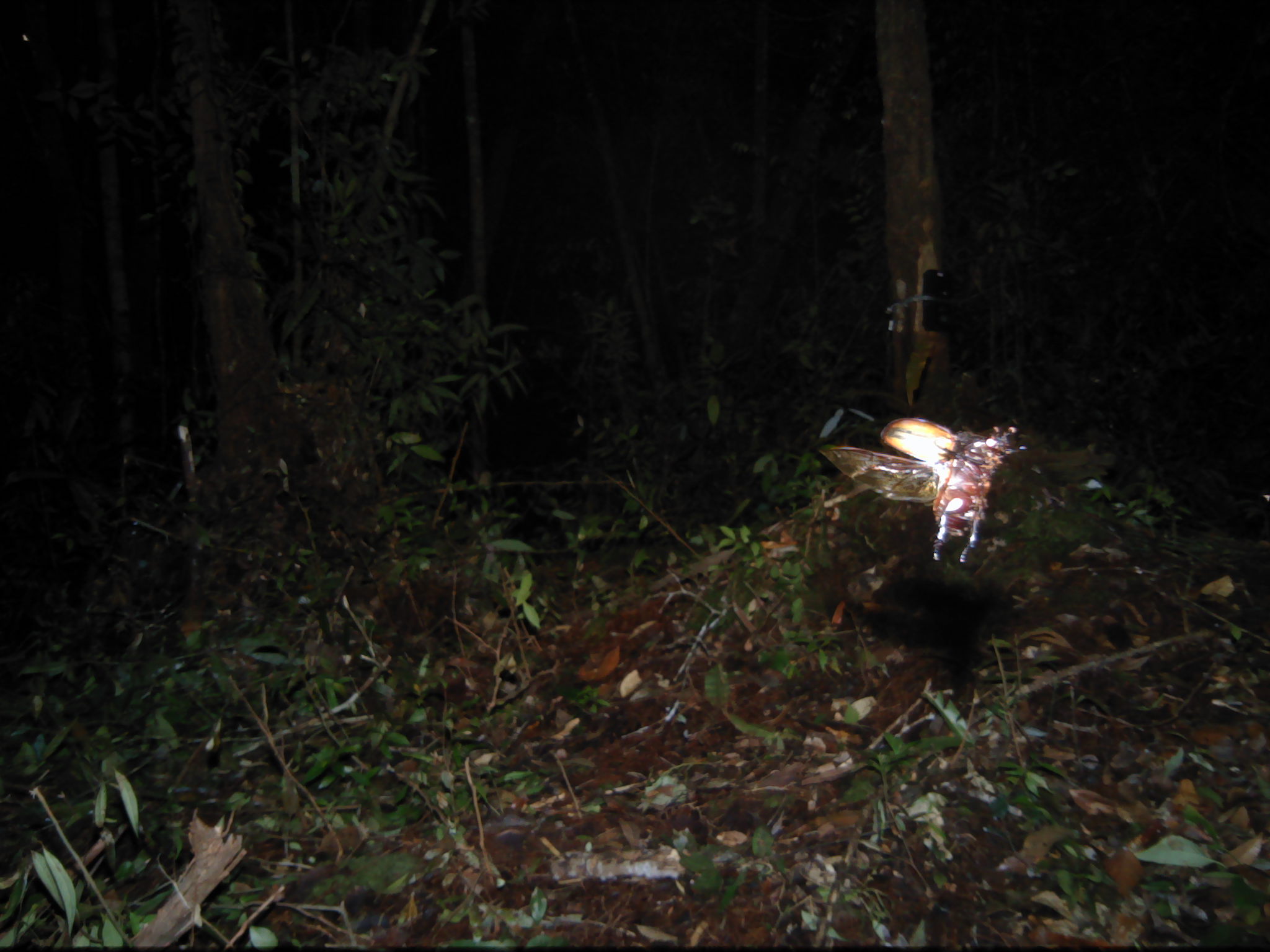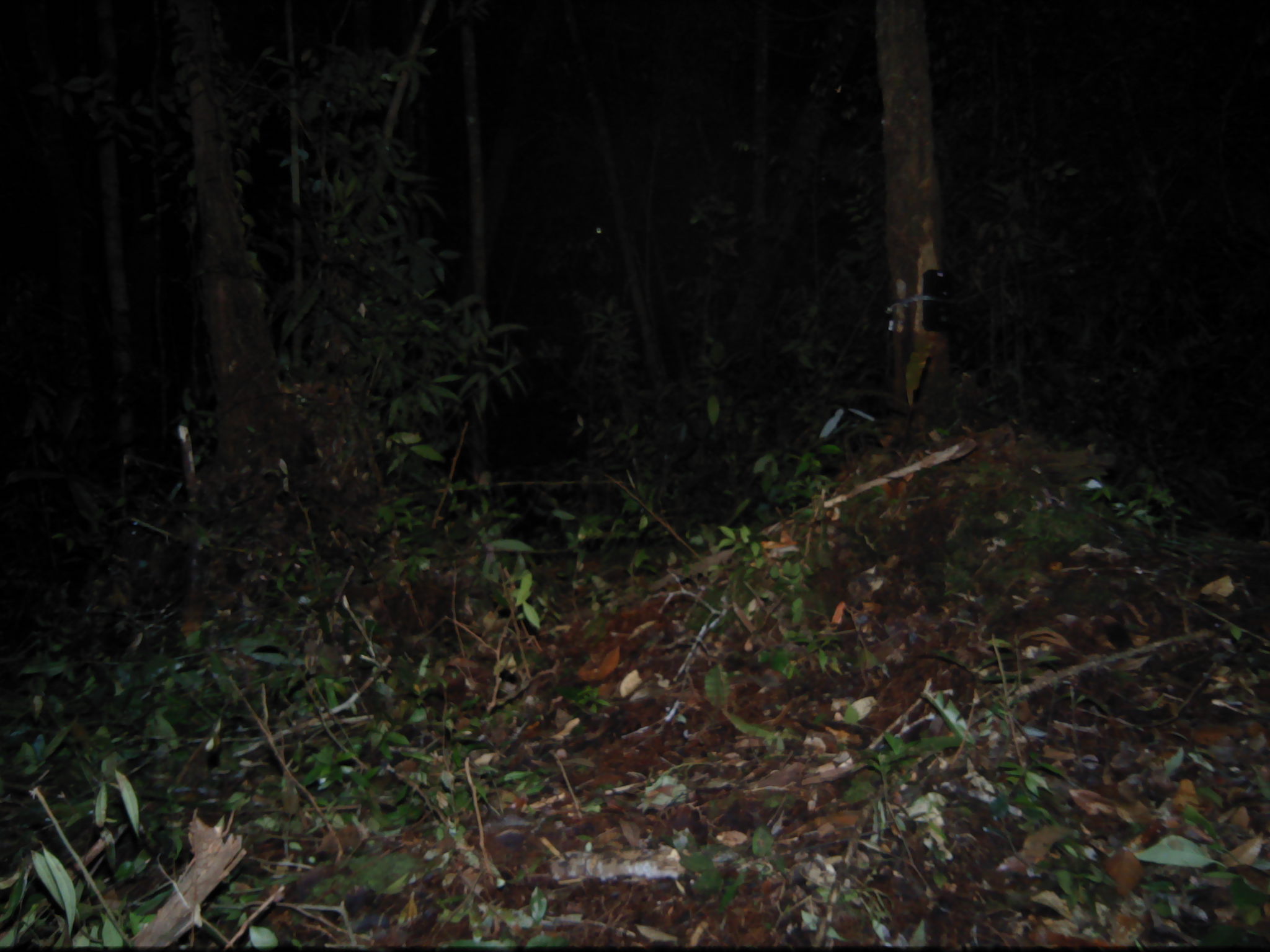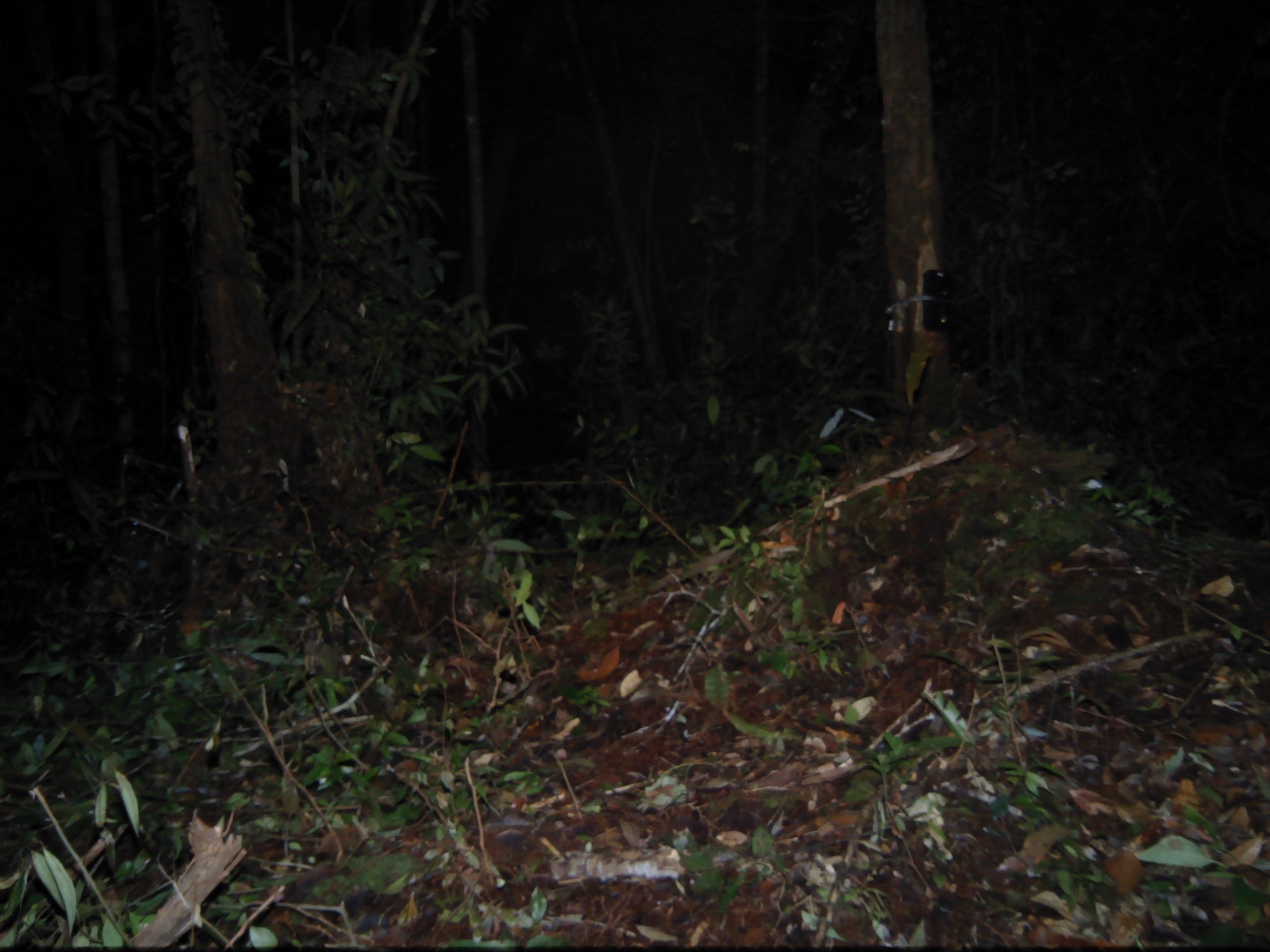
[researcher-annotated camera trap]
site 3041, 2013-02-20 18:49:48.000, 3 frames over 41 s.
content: unidentified animal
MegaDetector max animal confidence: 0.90